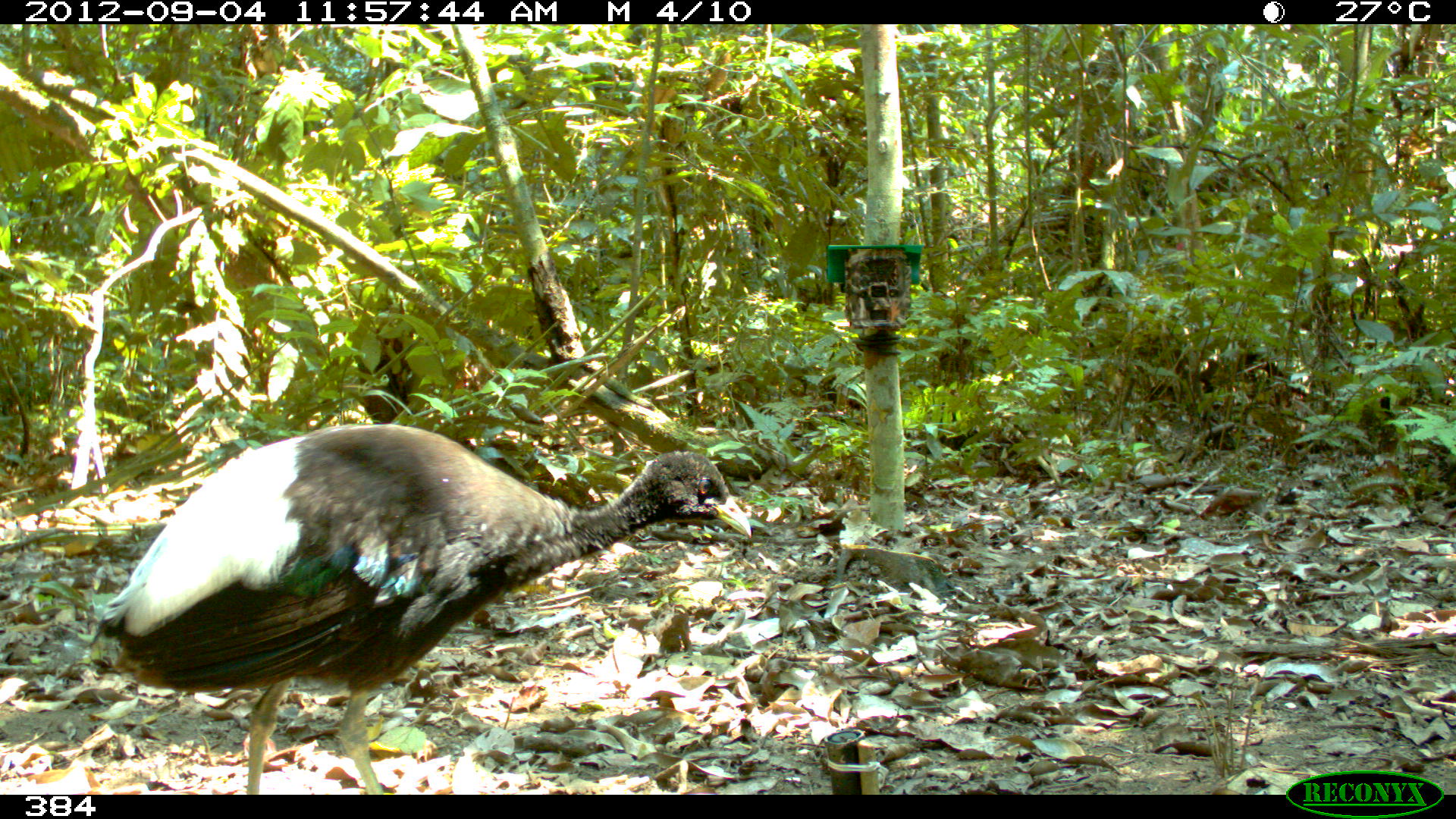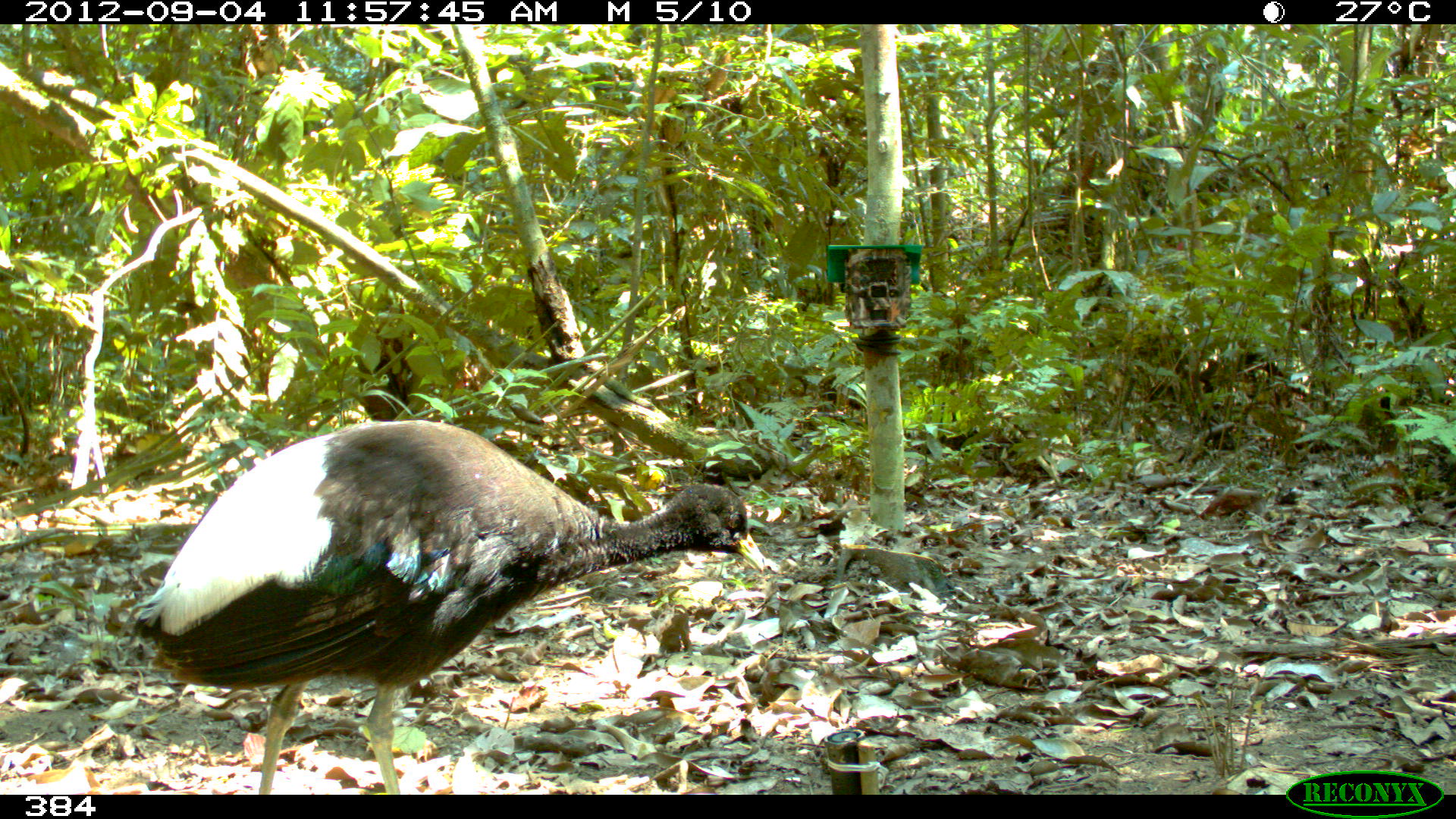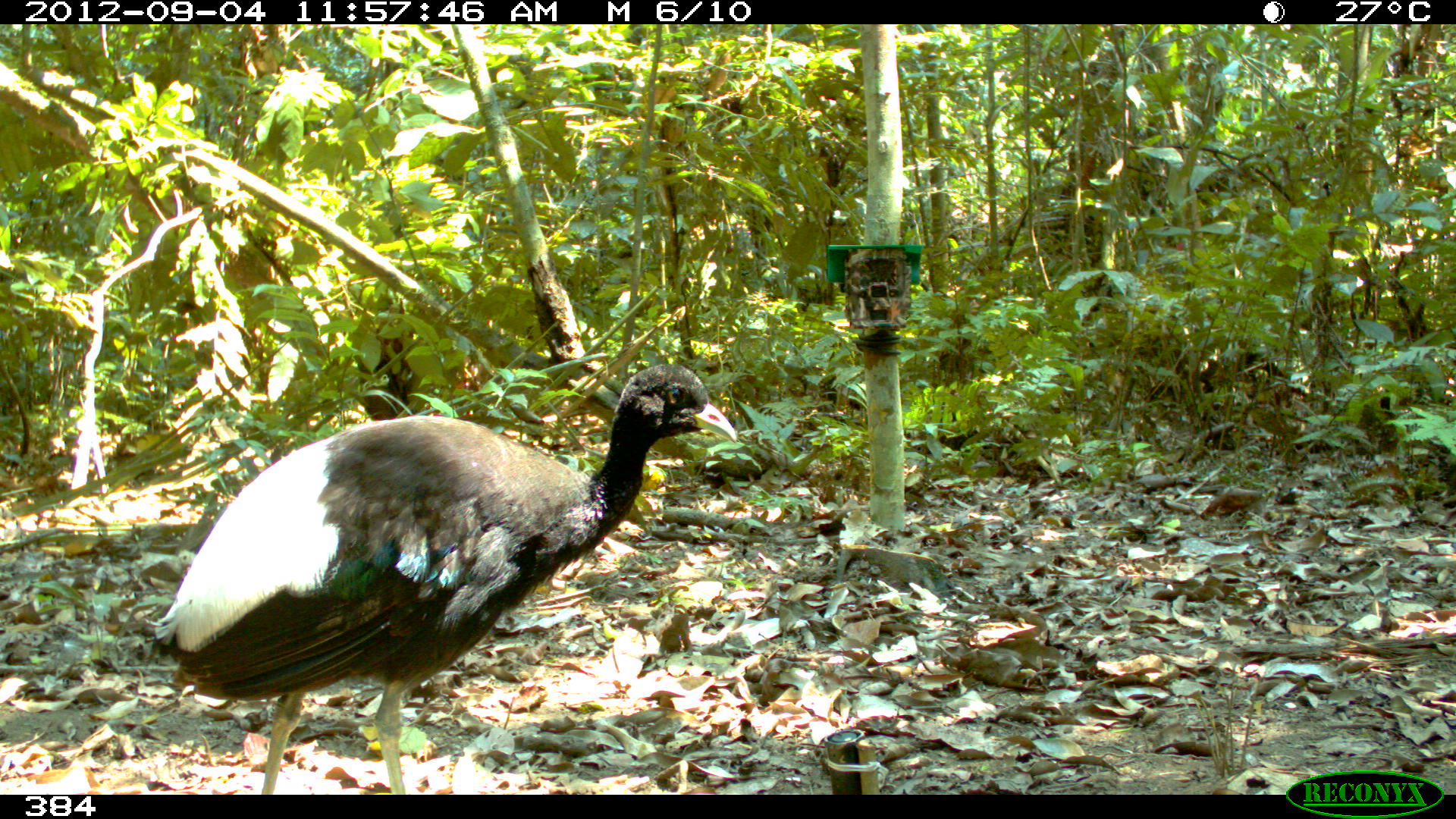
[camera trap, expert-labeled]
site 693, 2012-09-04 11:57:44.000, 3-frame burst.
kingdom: Animalia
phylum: Chordata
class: Aves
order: Gruiformes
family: Psophiidae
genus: Psophia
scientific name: Psophia leucoptera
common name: pale-winged trumpeter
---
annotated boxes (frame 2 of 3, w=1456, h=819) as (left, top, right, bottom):
psophia leucoptera: (125, 418, 766, 792)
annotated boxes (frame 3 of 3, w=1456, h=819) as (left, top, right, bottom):
psophia leucoptera: (141, 361, 739, 794)